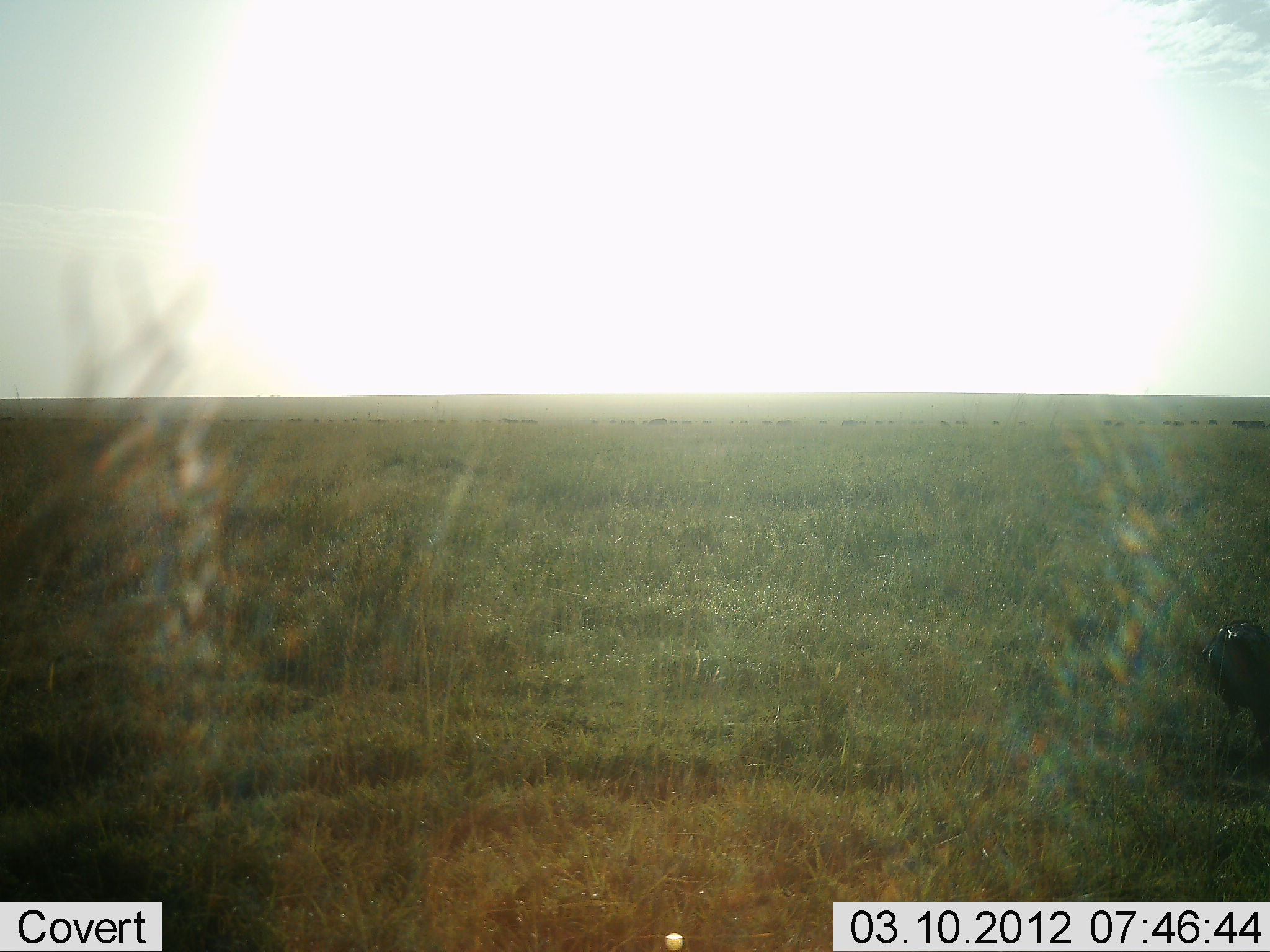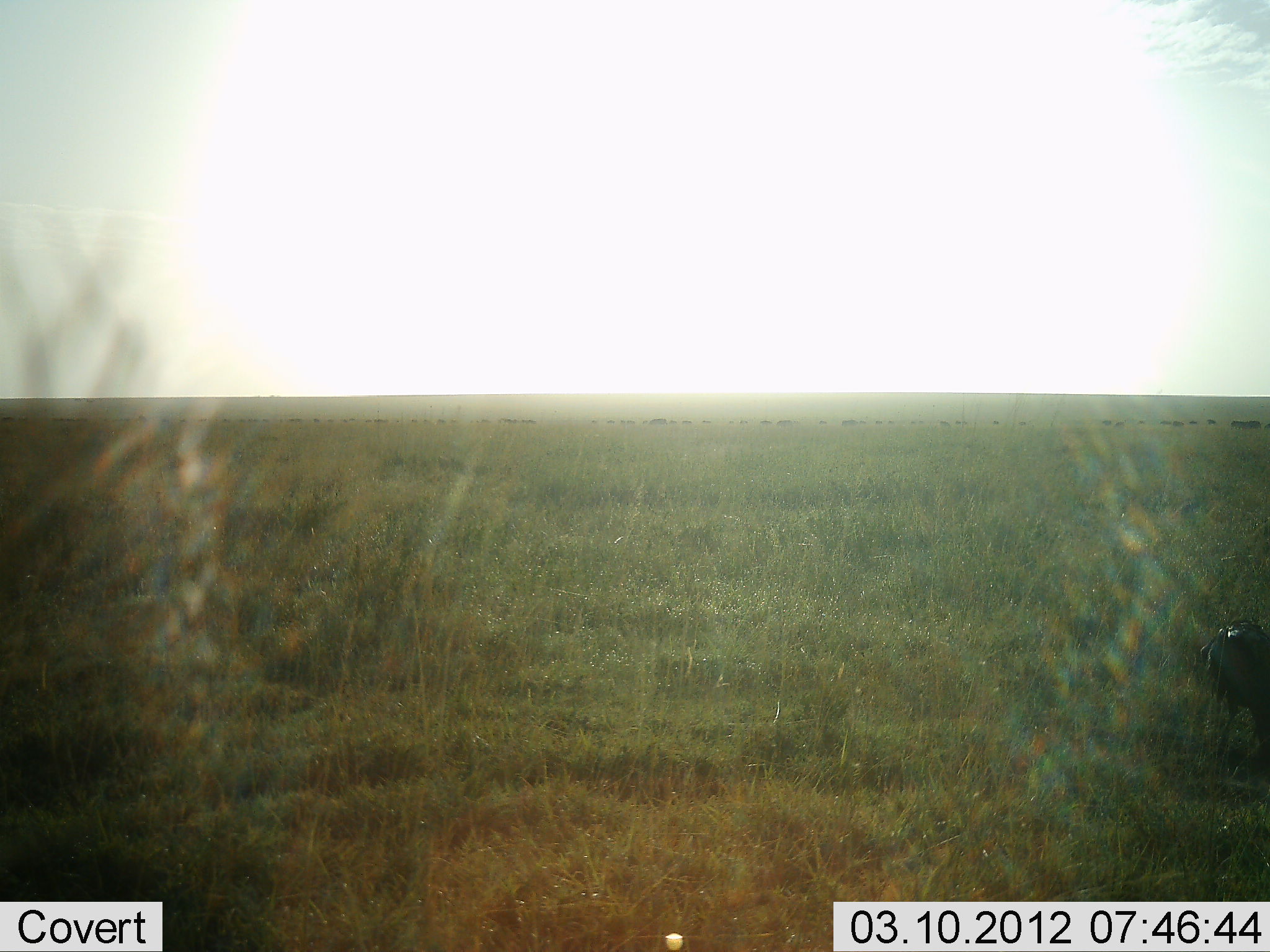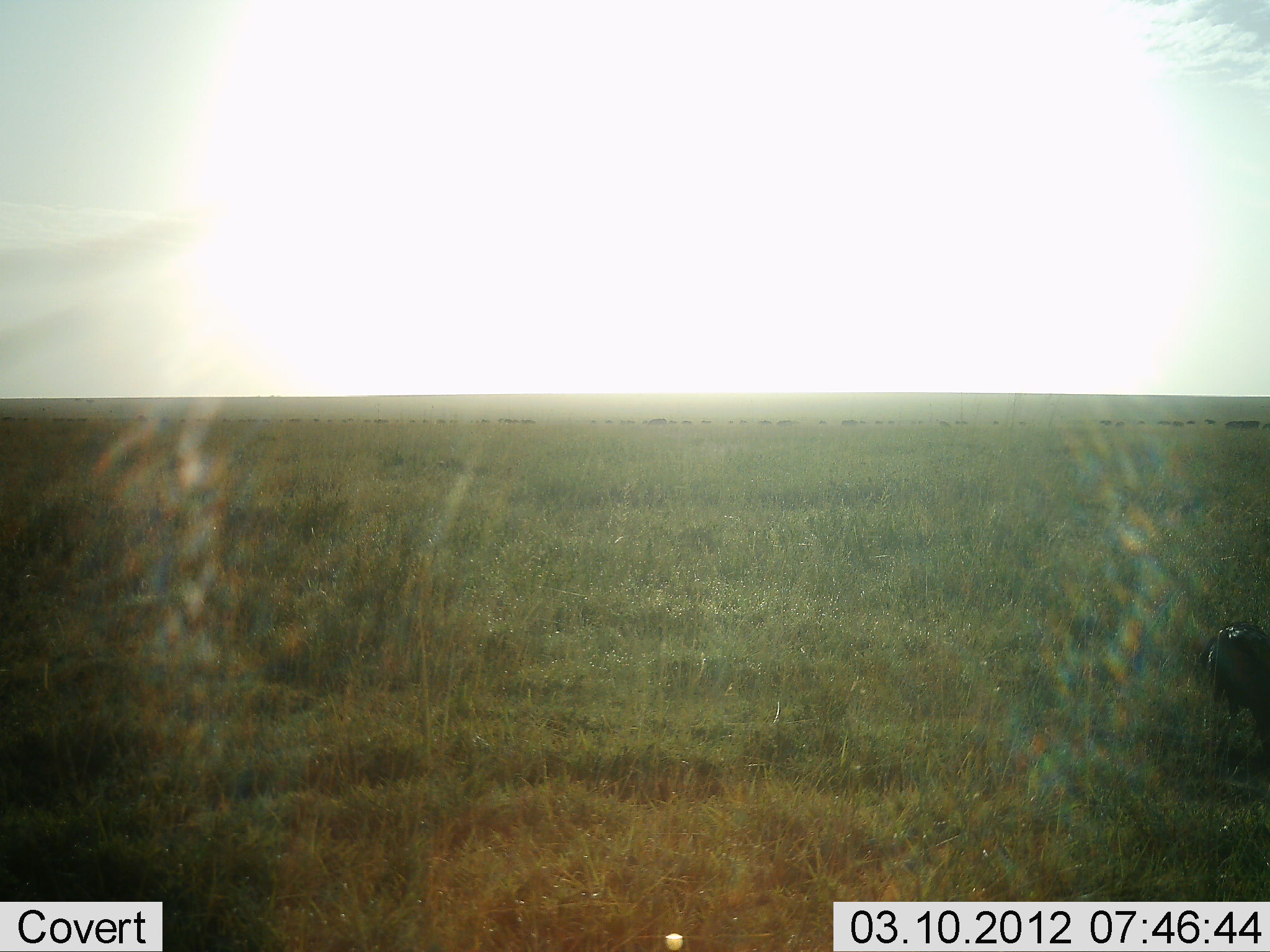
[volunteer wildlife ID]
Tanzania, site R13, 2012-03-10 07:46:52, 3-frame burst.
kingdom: Animalia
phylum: Chordata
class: Aves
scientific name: Aves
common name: bird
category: otherbird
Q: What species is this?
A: Otherbird (bird) (Aves).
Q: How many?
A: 1.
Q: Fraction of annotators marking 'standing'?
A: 100%.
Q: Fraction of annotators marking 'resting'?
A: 0%.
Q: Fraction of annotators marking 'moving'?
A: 0%.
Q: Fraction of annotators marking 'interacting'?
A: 0%.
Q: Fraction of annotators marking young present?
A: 0%.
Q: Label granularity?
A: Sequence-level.